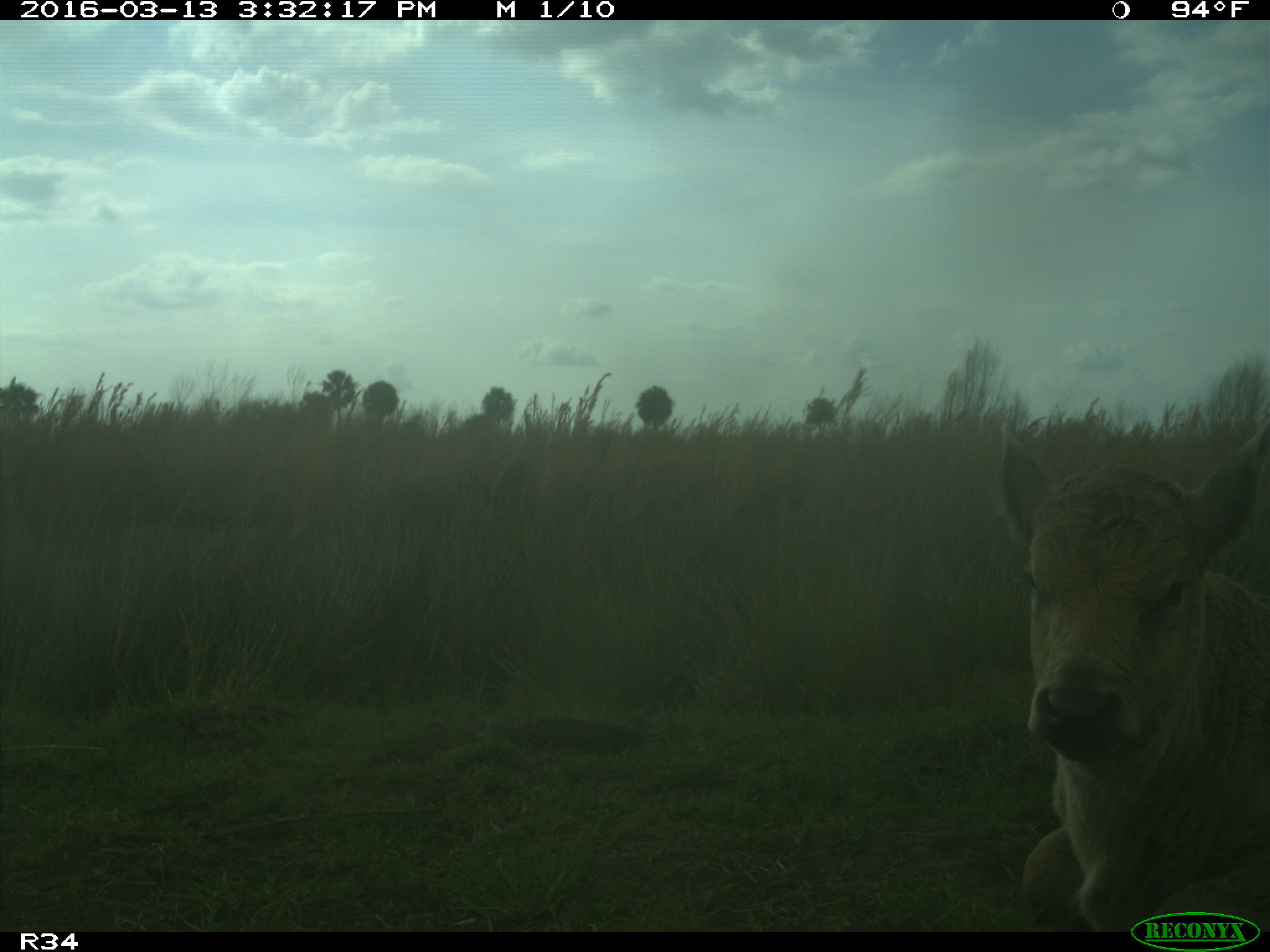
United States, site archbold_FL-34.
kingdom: Animalia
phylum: Chordata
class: Mammalia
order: Artiodactyla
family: Bovidae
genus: Bos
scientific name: Bos taurus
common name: domestic cow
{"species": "Bos taurus (domestic cow)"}